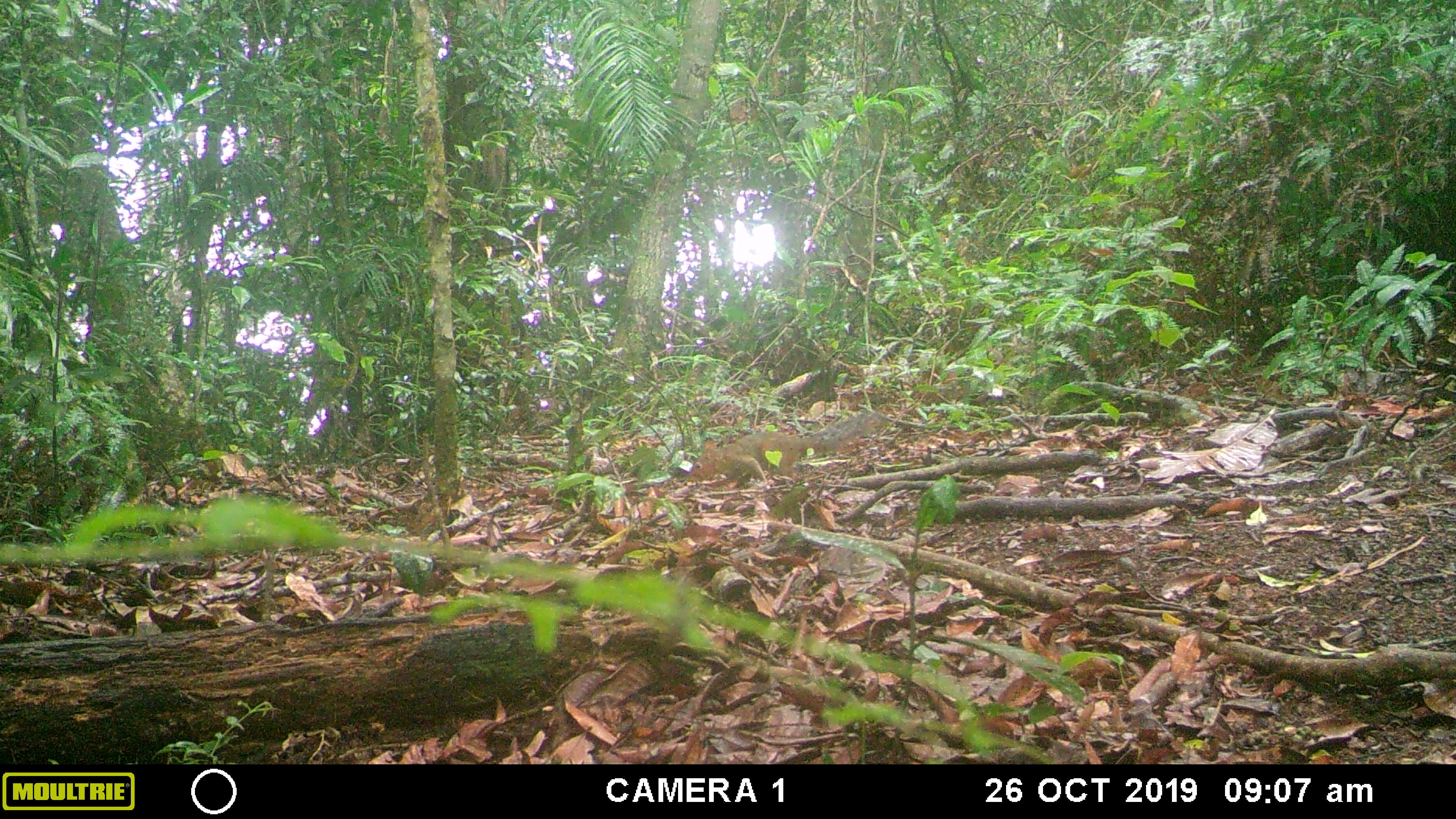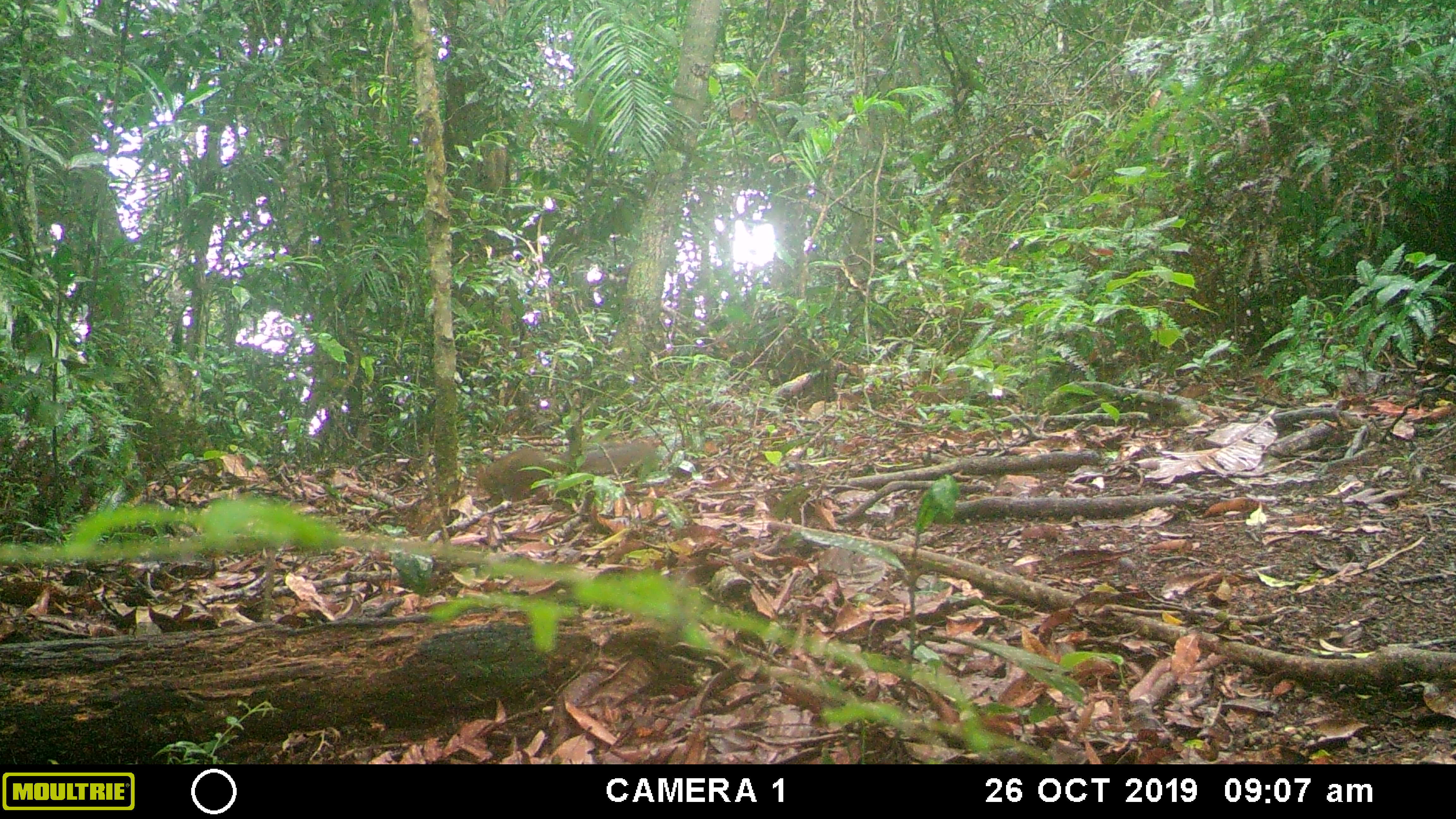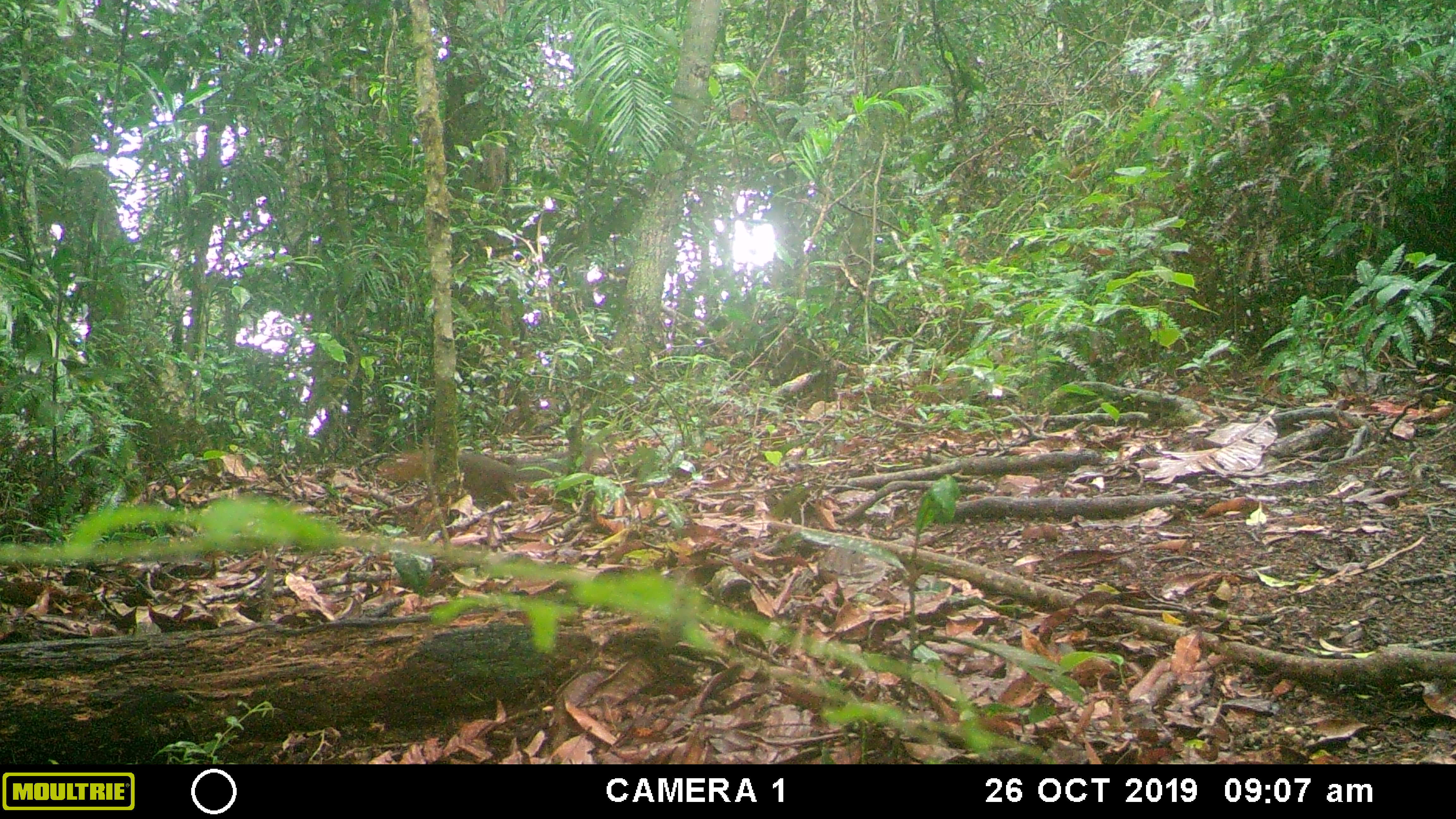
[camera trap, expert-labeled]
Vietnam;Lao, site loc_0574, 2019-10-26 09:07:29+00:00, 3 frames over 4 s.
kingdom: Animalia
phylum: Chordata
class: Mammalia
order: Rodentia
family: Sciuridae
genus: Dremomys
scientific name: Dremomys rufigenis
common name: red-cheeked squirrel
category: red cheeked squirrel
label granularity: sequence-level